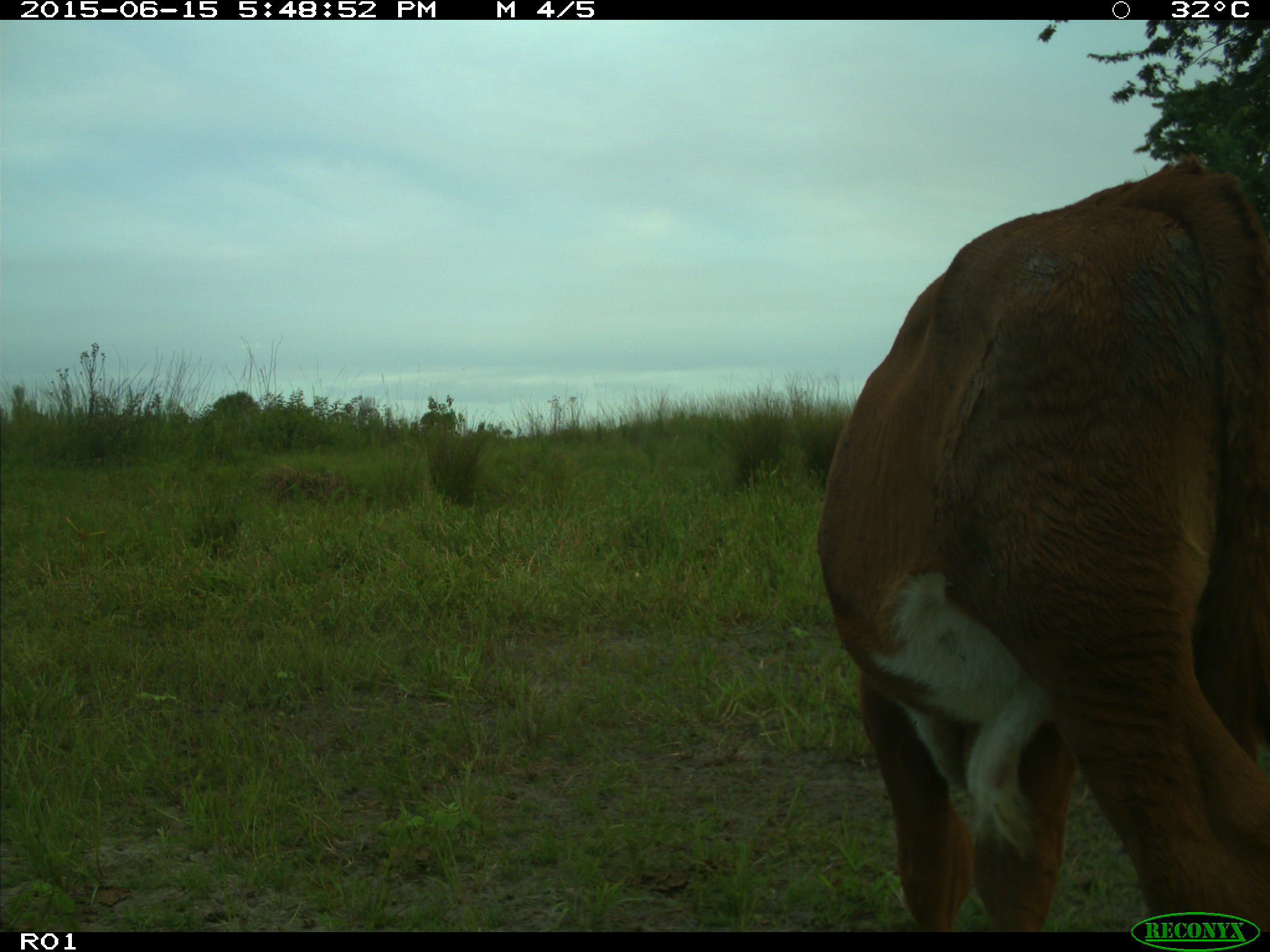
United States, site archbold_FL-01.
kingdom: Animalia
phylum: Chordata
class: Mammalia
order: Artiodactyla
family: Bovidae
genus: Bos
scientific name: Bos taurus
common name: domestic cow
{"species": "Bos taurus (domestic cow)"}